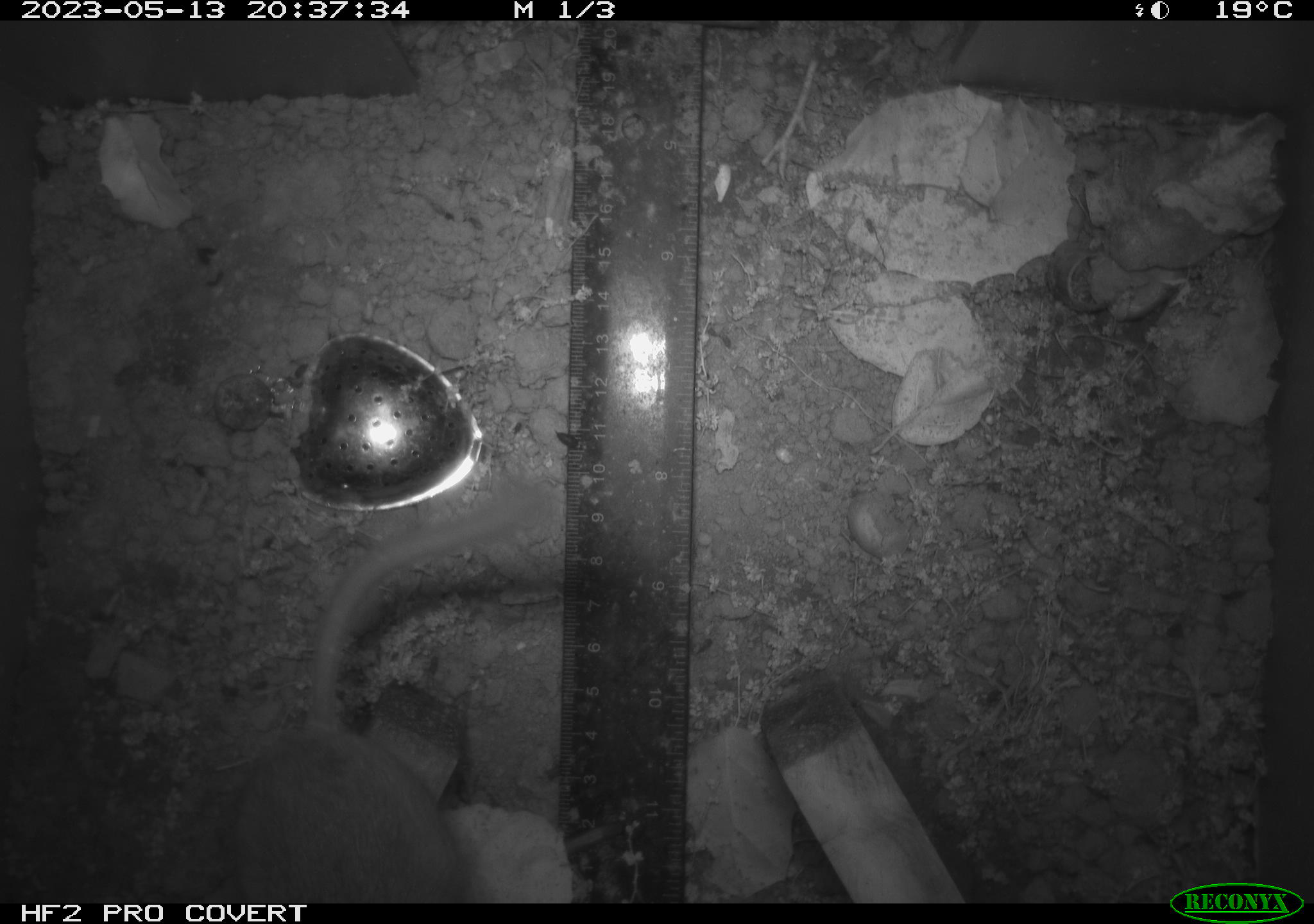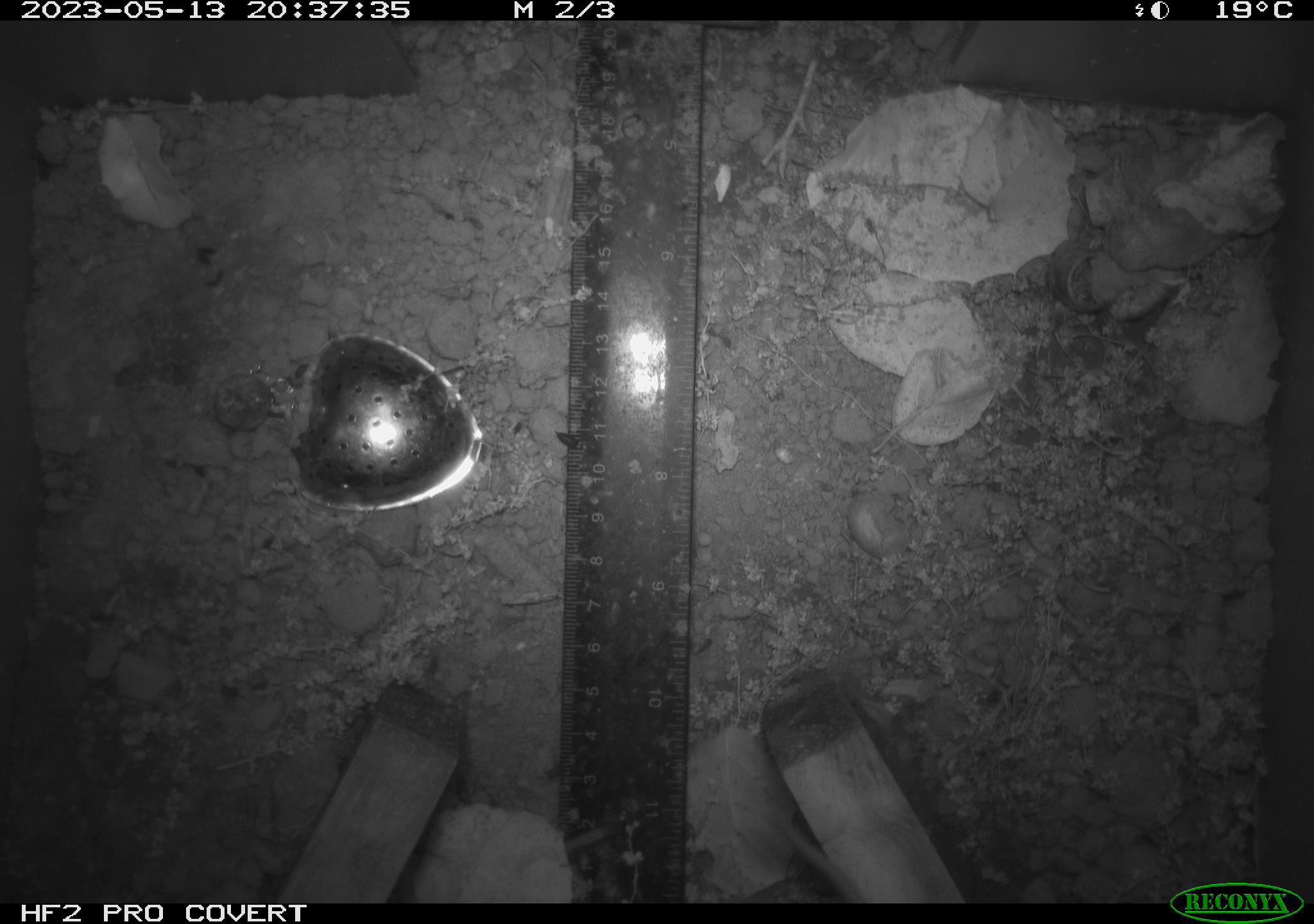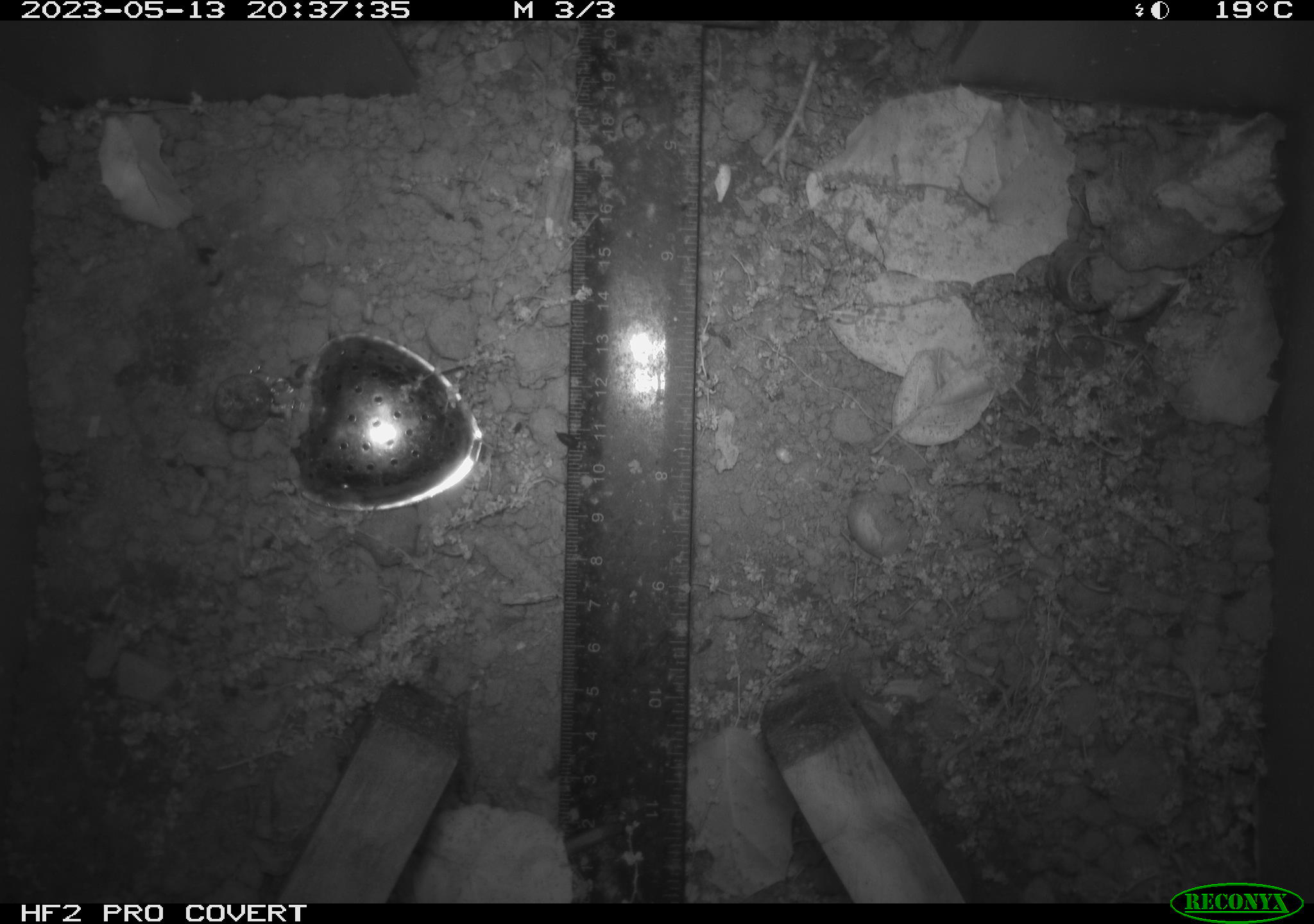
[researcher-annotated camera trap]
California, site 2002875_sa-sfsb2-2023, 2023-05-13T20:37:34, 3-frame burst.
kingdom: Animalia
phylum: Chordata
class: Mammalia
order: Rodentia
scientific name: Rodentia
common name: mouse species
Mouse species (Rodentia).